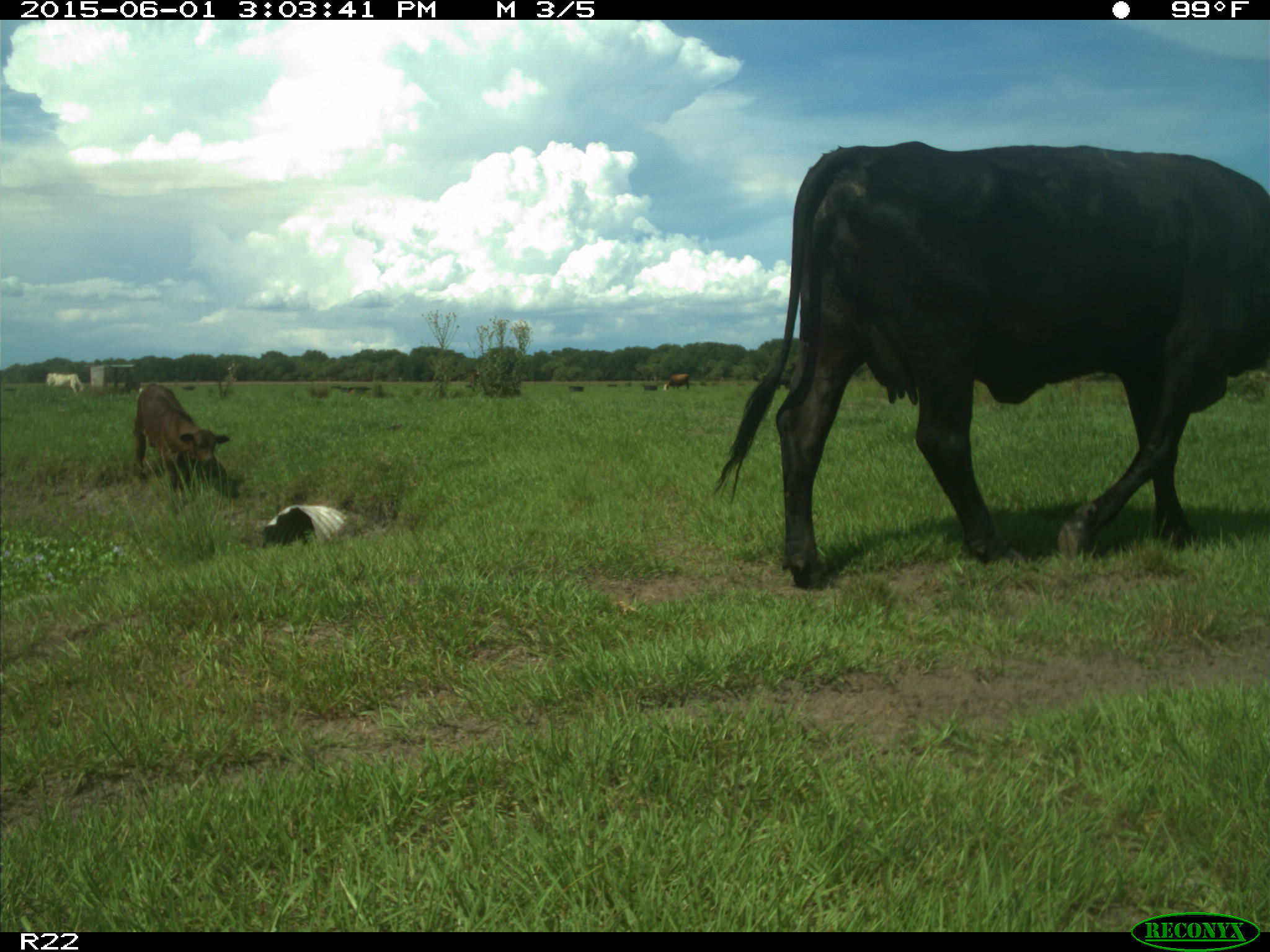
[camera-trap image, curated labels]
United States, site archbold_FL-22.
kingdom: Animalia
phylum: Chordata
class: Mammalia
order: Artiodactyla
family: Bovidae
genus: Bos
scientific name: Bos taurus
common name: domestic cow